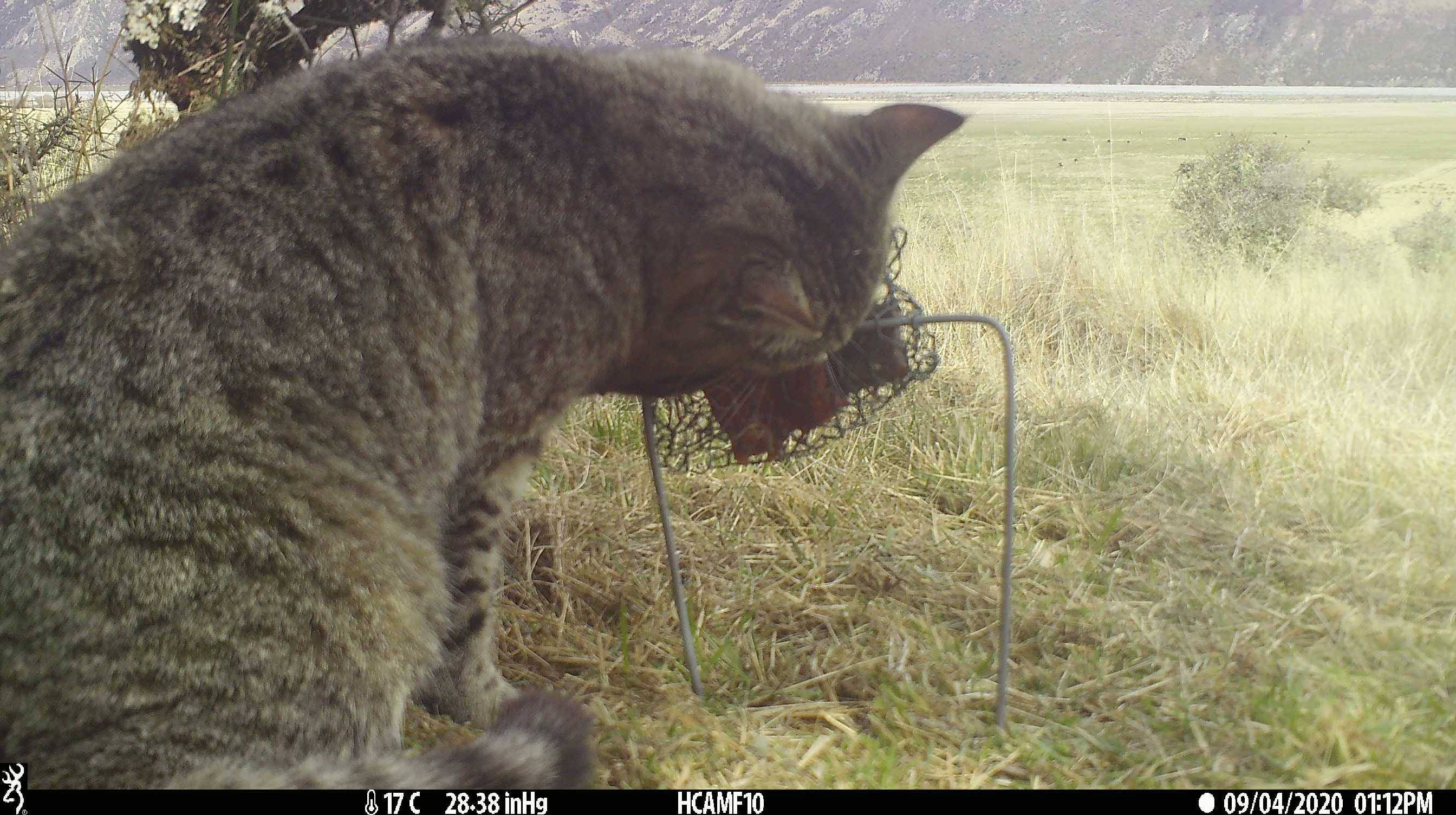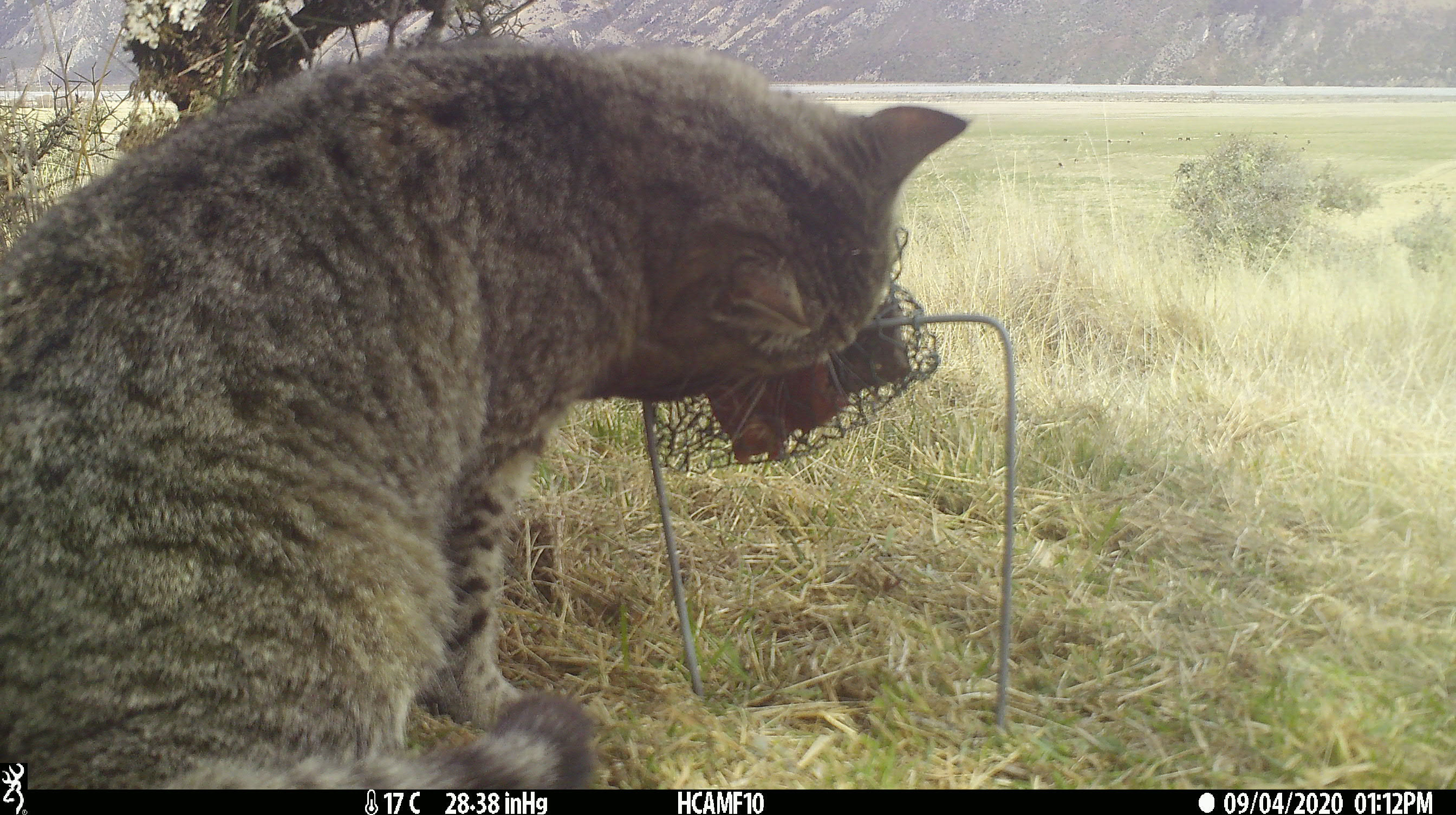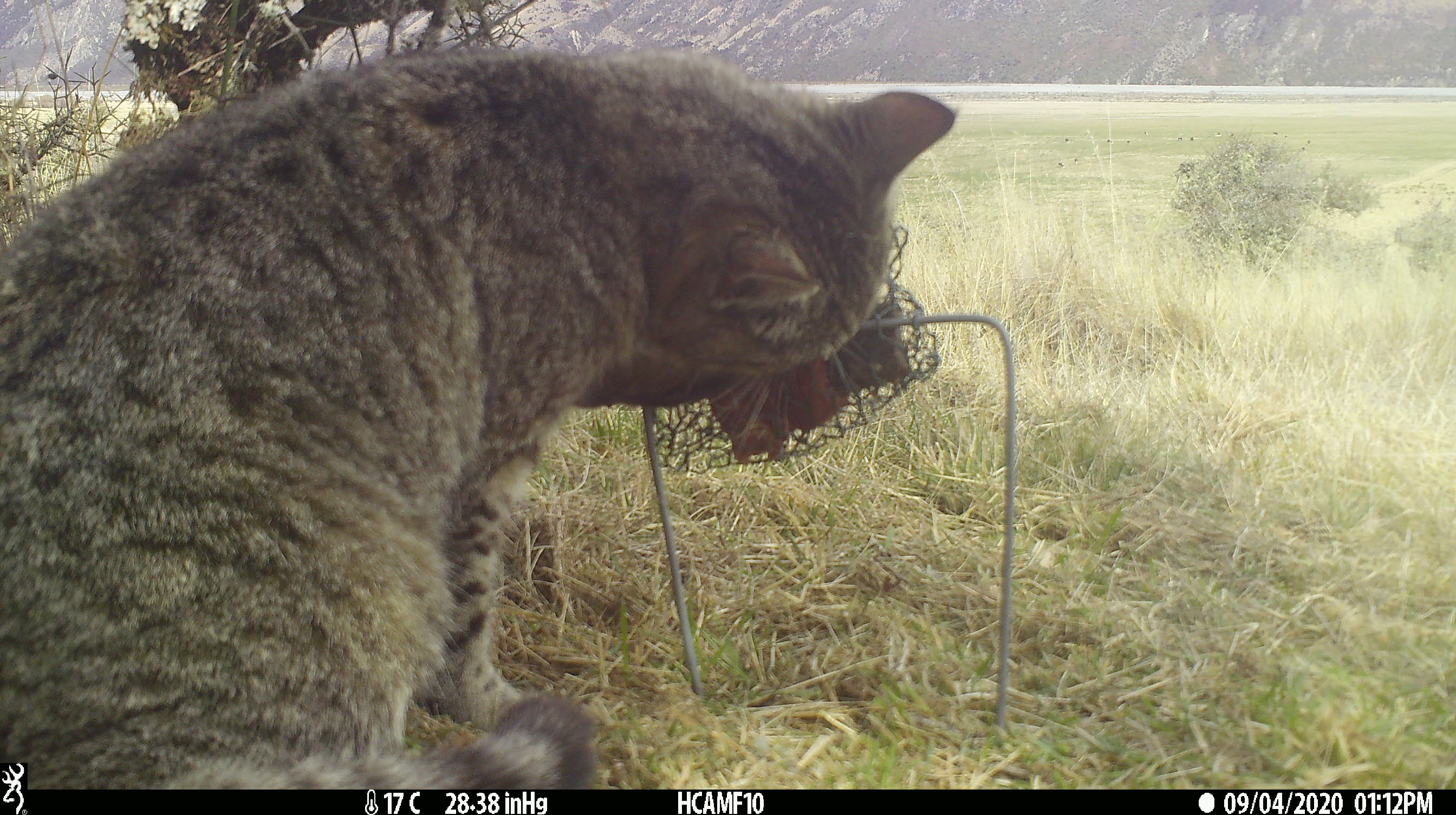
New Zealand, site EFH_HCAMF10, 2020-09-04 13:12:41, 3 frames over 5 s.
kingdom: Animalia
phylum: Chordata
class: Mammalia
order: Carnivora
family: Felidae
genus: Felis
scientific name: Felis catus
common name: domestic cat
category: cat